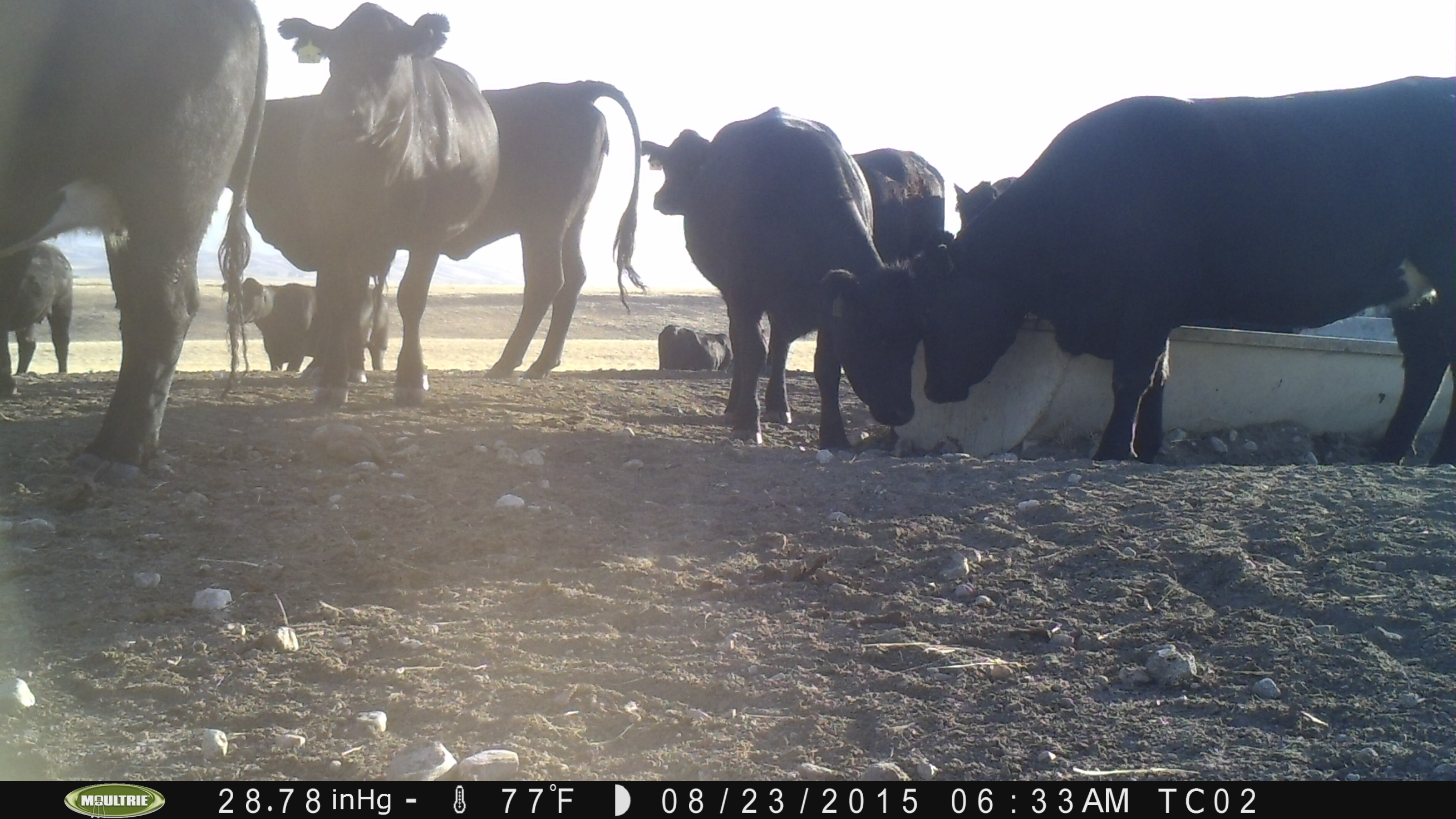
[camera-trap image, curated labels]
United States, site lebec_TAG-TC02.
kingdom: Animalia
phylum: Chordata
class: Mammalia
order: Artiodactyla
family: Bovidae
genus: Bos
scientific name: Bos taurus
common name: domestic cow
Bos taurus (domestic cow).